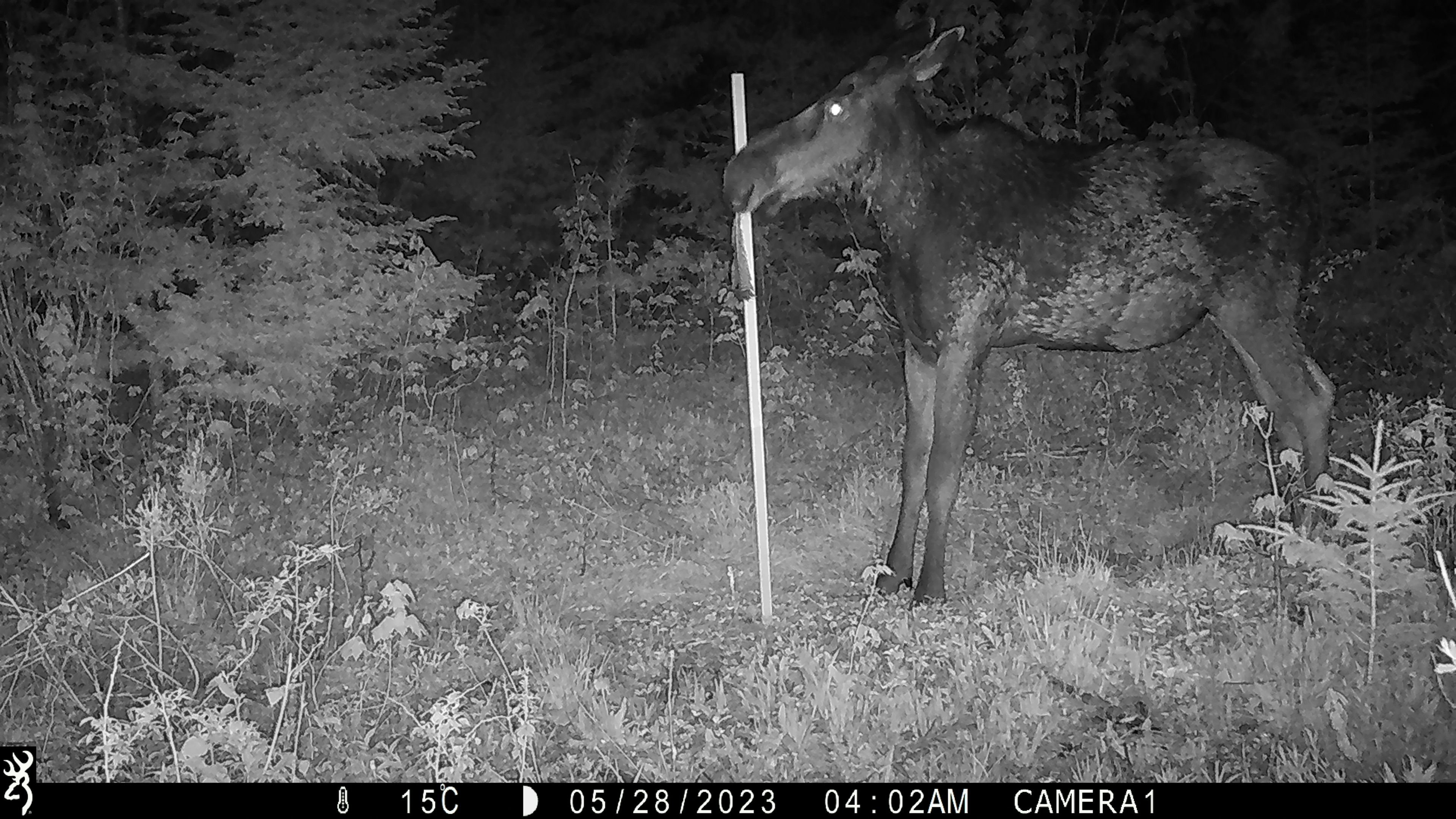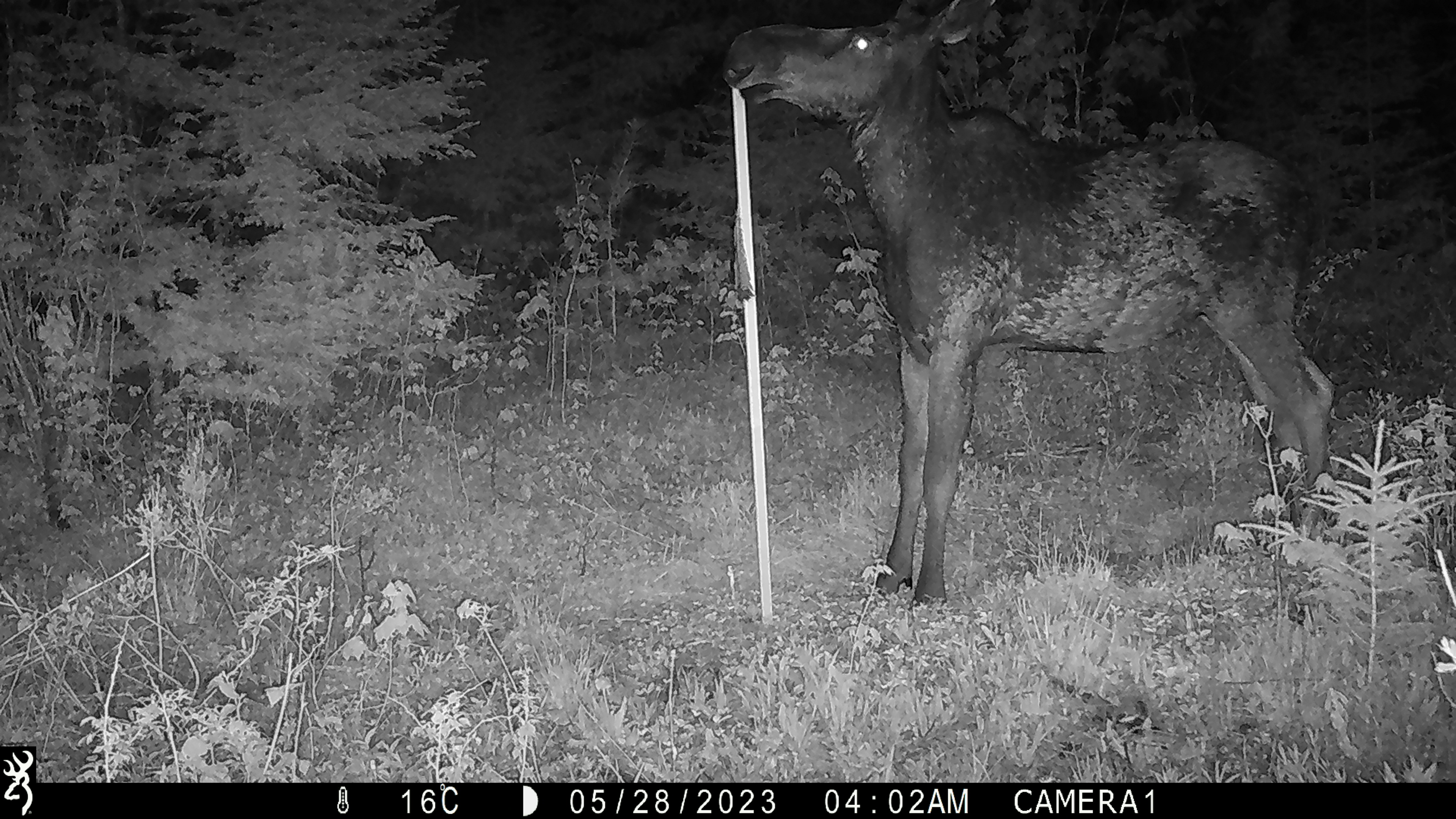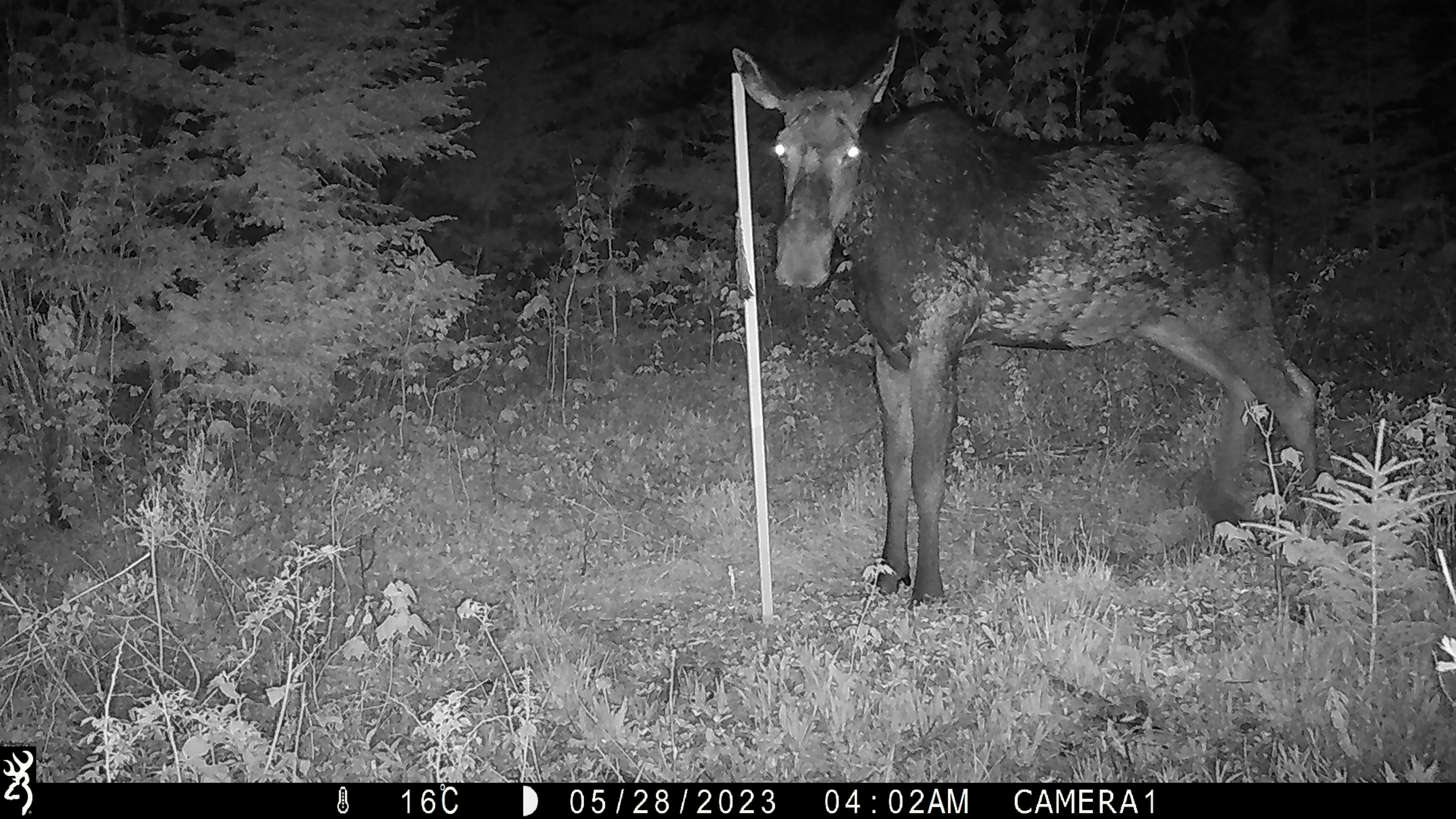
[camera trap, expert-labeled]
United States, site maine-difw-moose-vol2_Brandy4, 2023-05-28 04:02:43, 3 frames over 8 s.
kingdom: Animalia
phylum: Chordata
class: Mammalia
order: Artiodactyla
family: Cervidae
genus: Alces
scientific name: Alces alces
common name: moose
Moose (Alces alces).